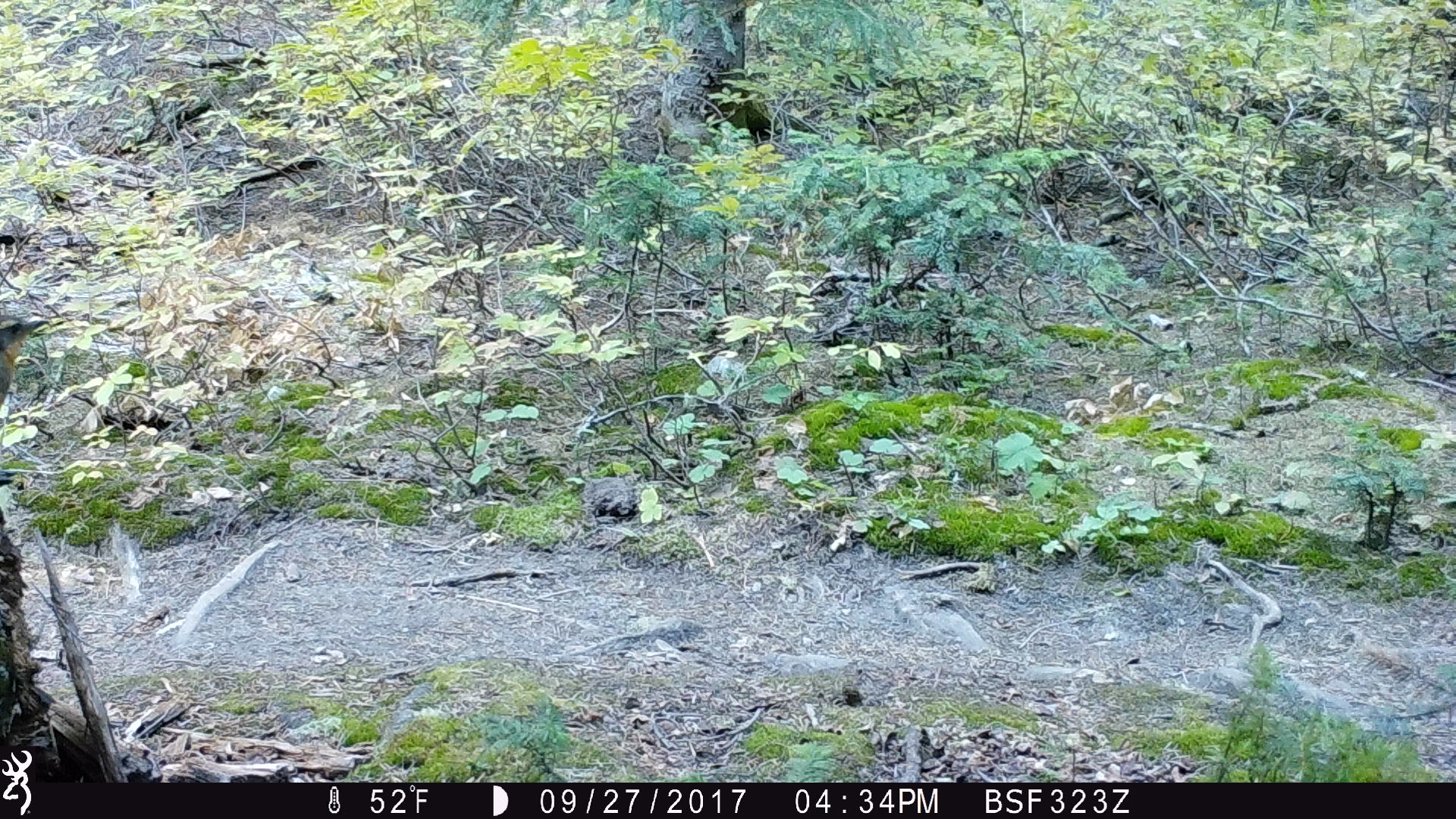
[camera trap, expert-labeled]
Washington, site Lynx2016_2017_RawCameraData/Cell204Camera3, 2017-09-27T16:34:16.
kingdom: Animalia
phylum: Chordata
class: Aves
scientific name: Aves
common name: birds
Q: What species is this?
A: Aves (birds).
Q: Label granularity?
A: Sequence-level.